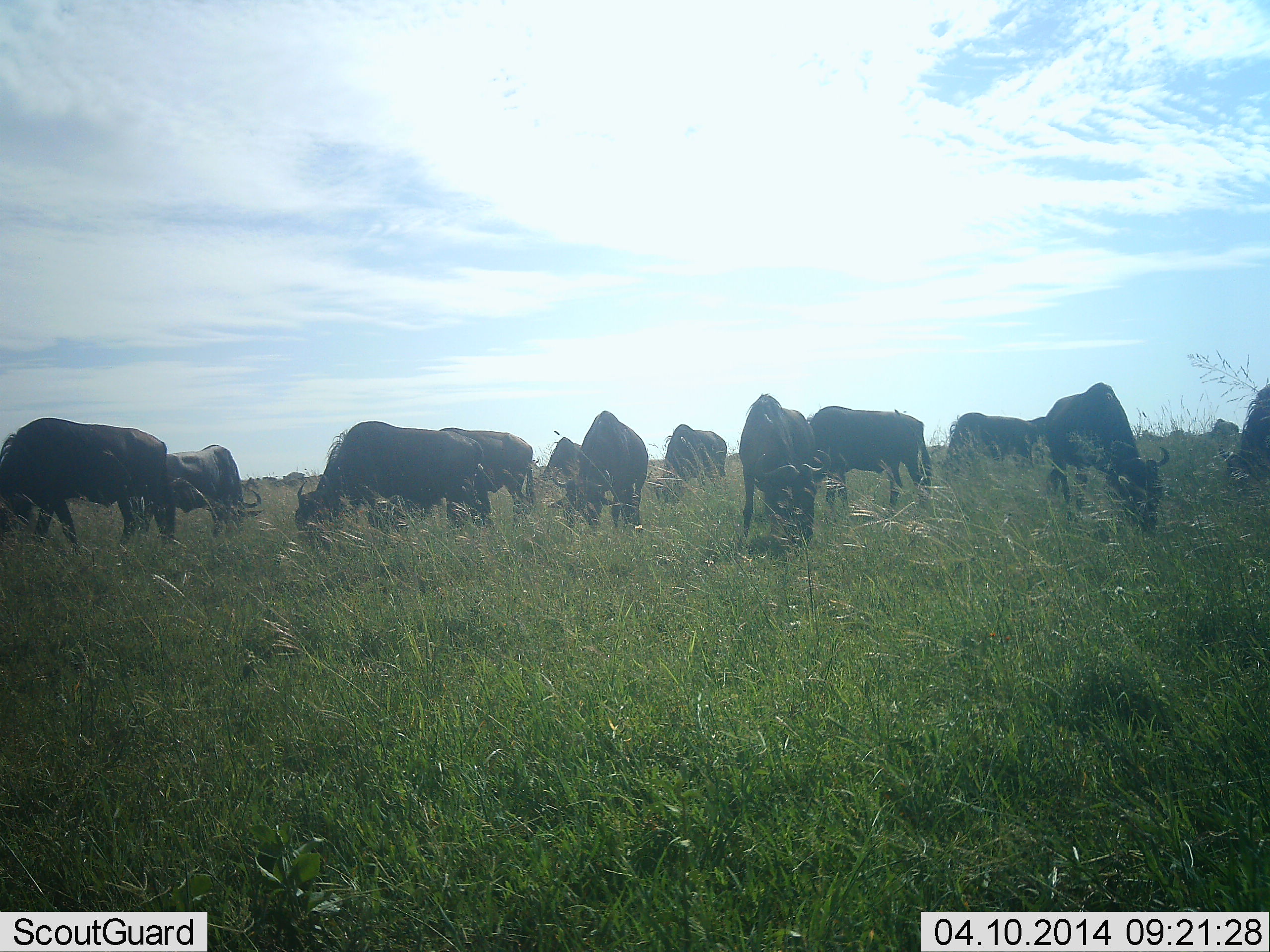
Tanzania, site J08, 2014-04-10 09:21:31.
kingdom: Animalia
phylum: Chordata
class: Mammalia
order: Artiodactyla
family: Bovidae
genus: Connochaetes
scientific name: Connochaetes taurinus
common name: blue wildebeest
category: wildebeest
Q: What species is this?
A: Wildebeest (blue wildebeest) (Connochaetes taurinus).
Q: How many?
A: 11-50.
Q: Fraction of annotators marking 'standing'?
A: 30%.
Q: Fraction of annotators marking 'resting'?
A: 0%.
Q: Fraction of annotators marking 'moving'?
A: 0%.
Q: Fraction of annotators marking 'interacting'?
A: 0%.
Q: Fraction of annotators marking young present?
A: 0%.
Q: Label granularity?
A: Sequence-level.